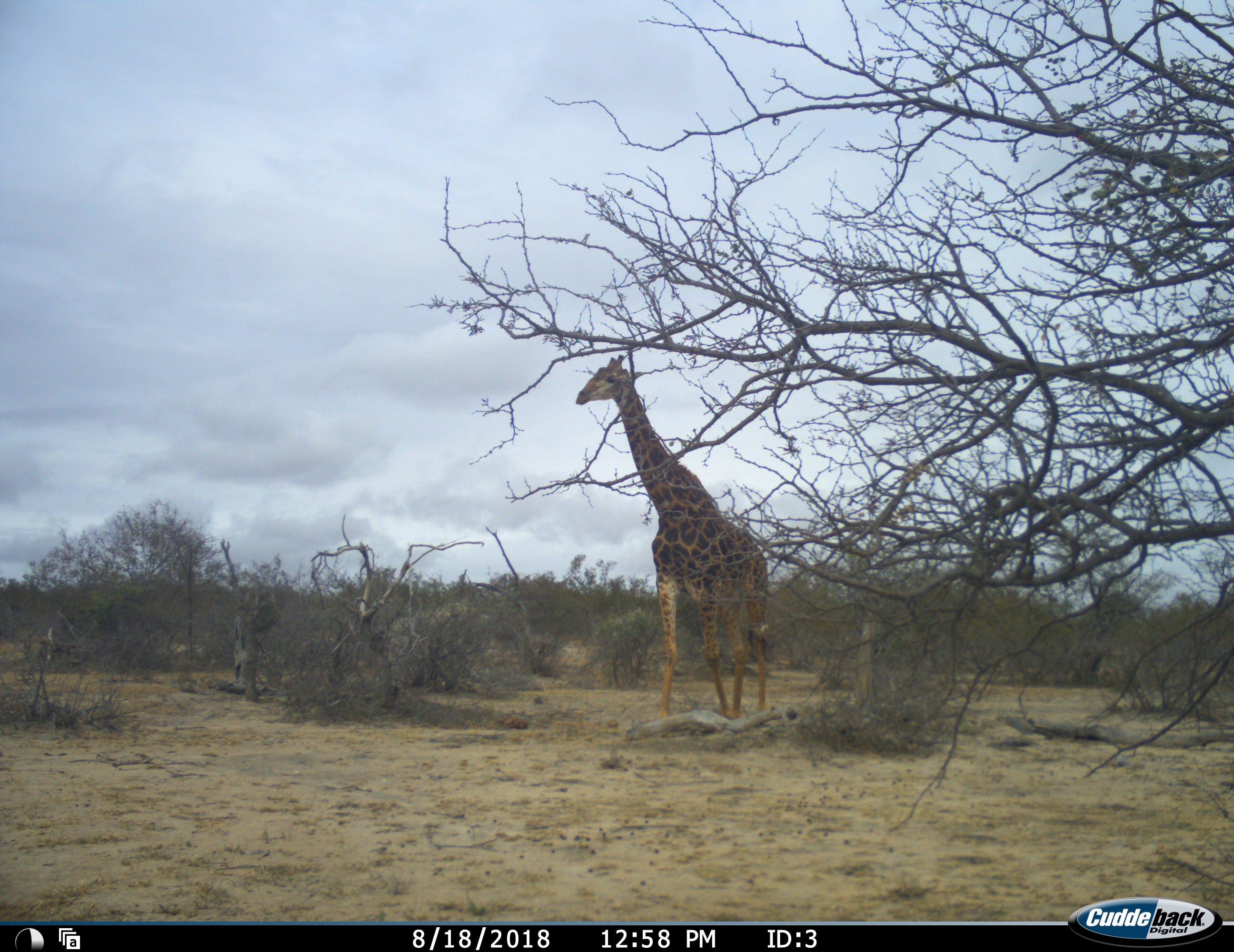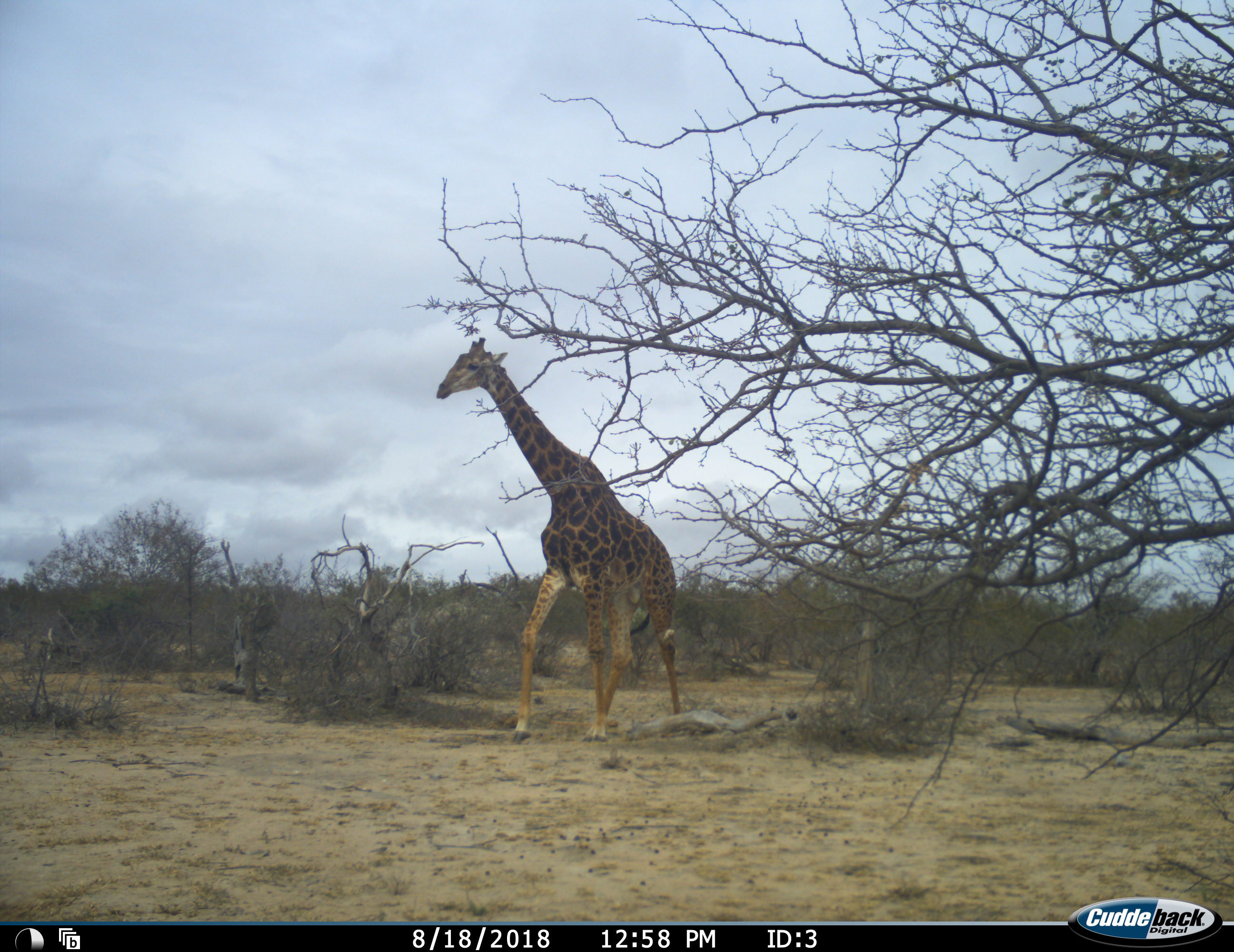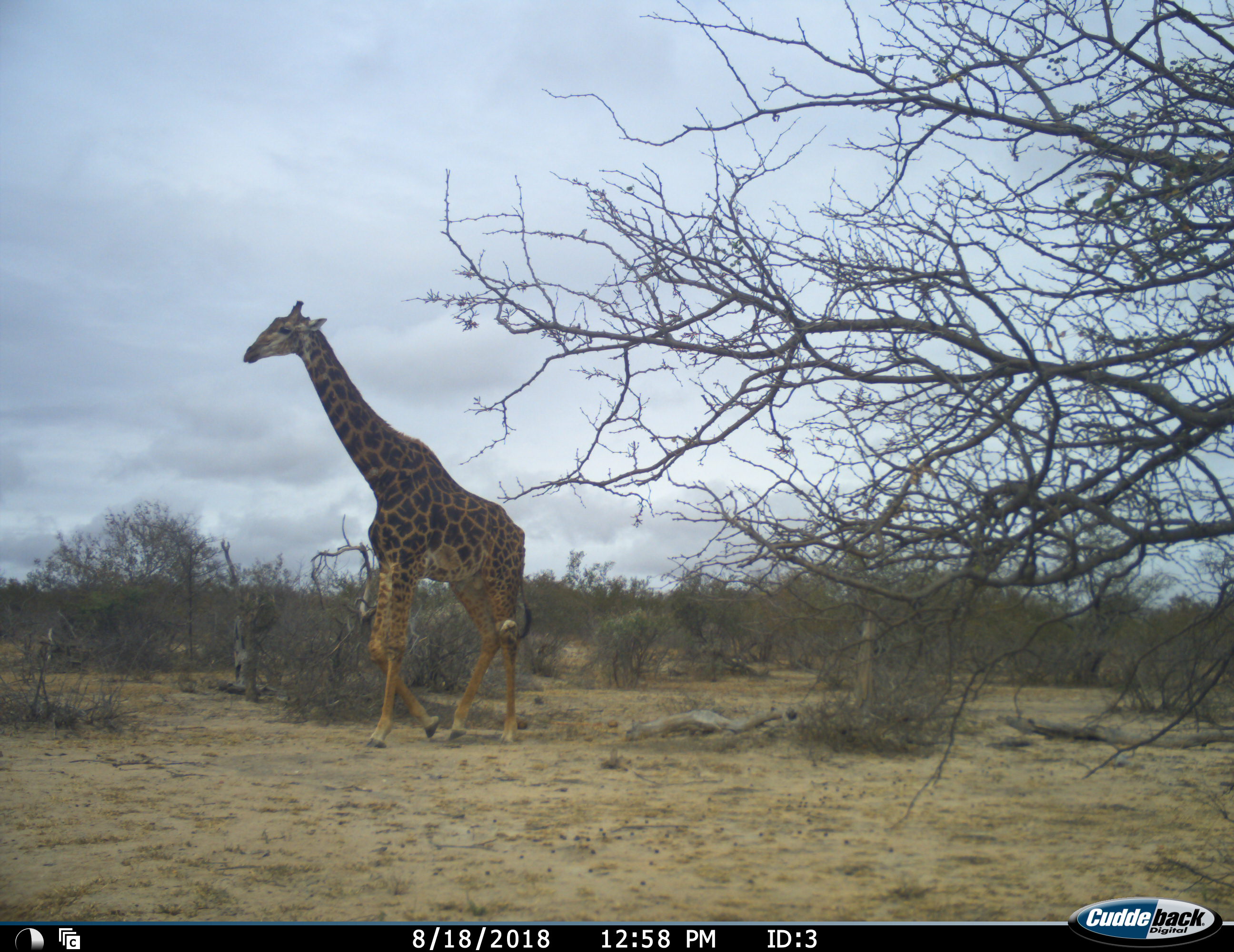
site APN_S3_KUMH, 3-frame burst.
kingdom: Animalia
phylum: Chordata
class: Mammalia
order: Artiodactyla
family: Giraffidae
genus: Giraffa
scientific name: Giraffa camelopardalis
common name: giraffe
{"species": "giraffe (Giraffa camelopardalis)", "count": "1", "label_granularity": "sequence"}